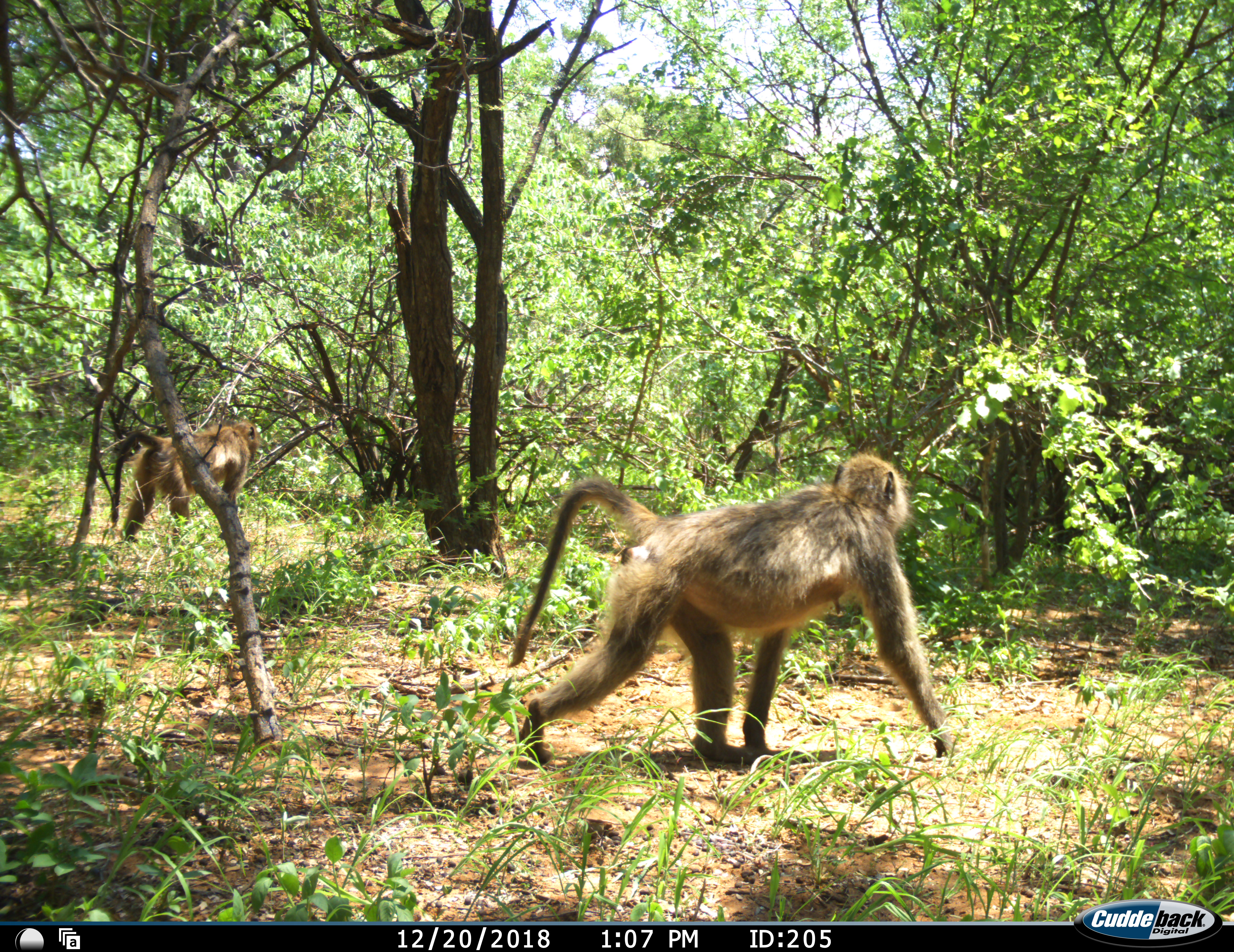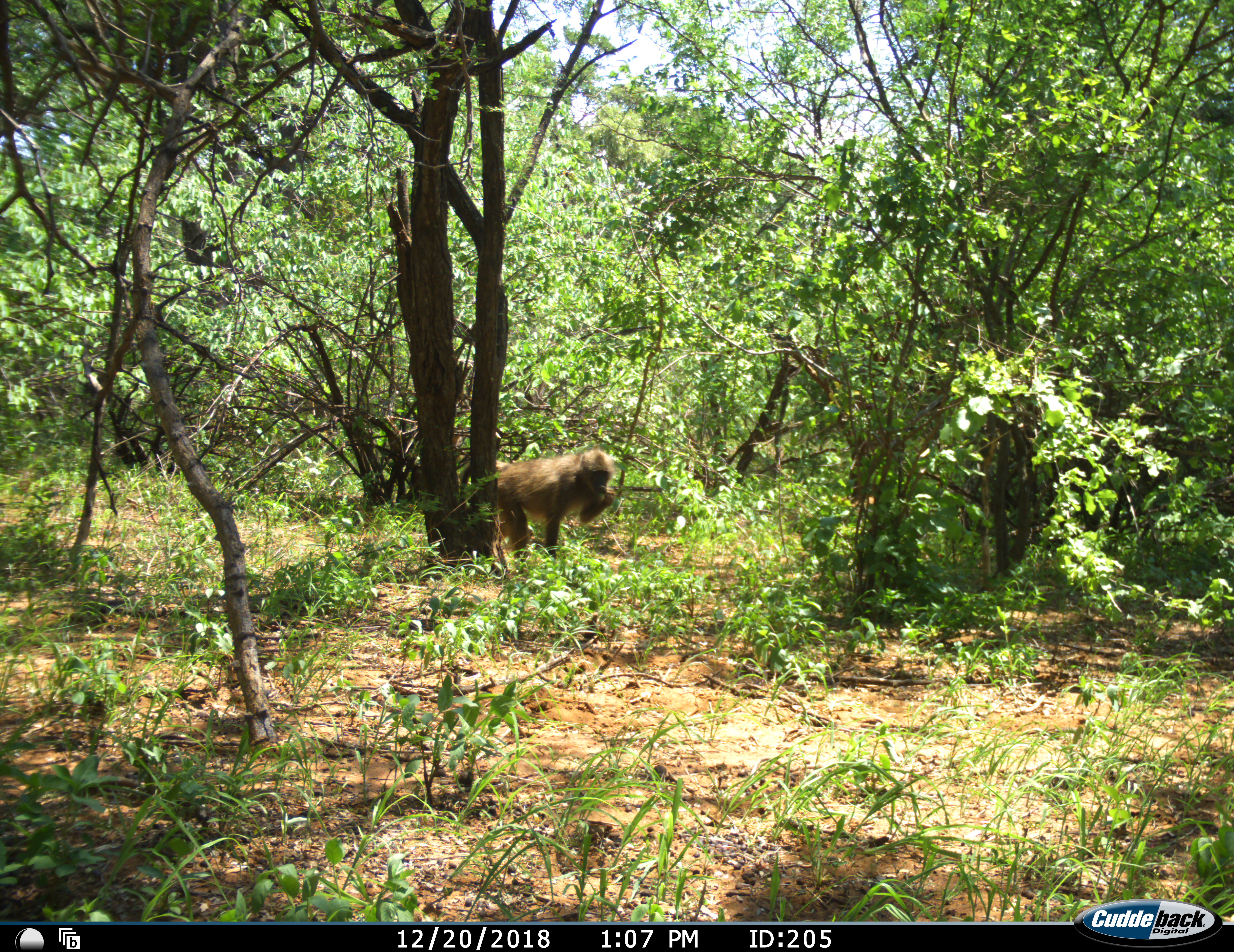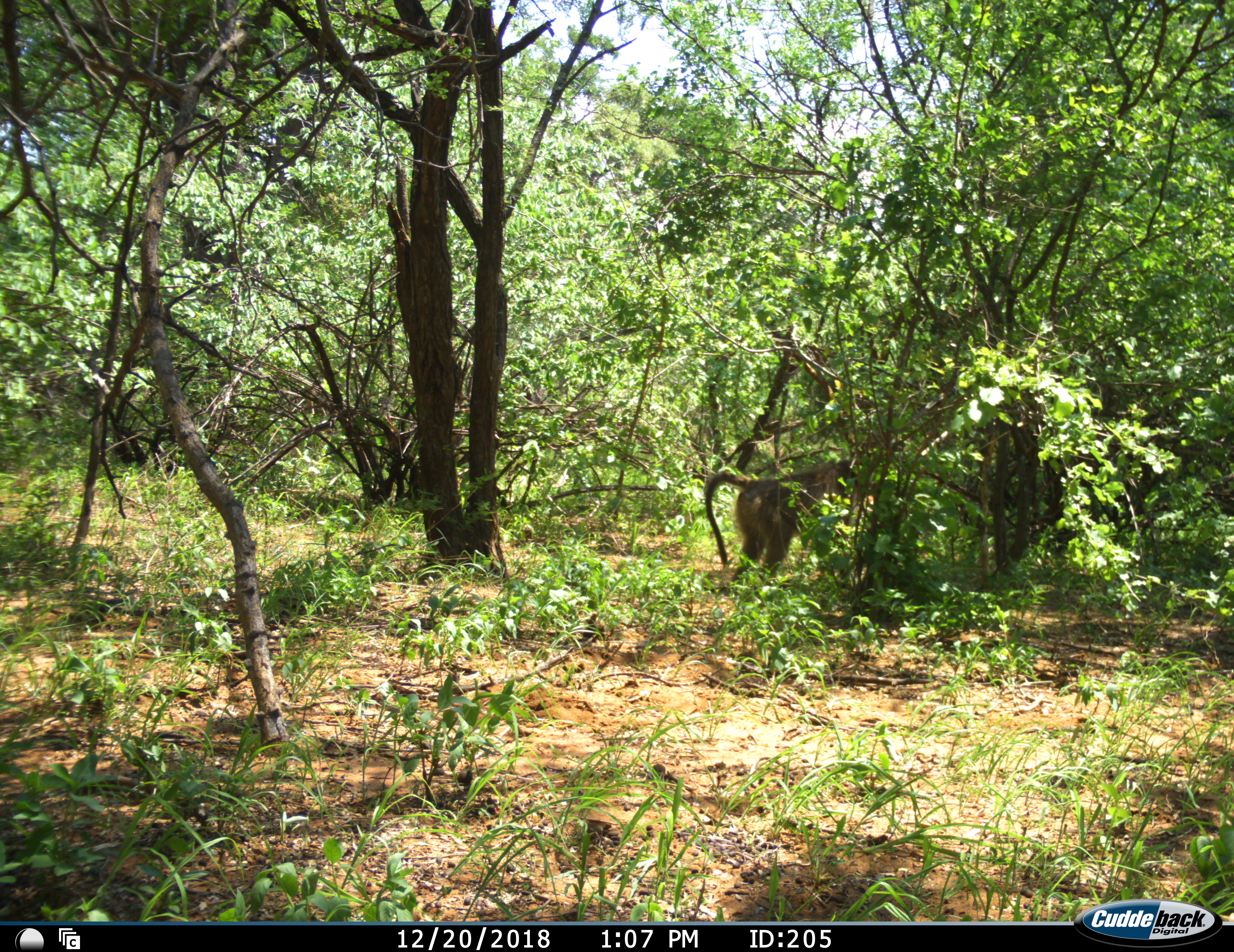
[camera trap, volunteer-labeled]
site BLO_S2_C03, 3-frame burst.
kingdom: Animalia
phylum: Chordata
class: Mammalia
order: Primates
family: Cercopithecidae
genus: Papio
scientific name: Papio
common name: baboon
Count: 2.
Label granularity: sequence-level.